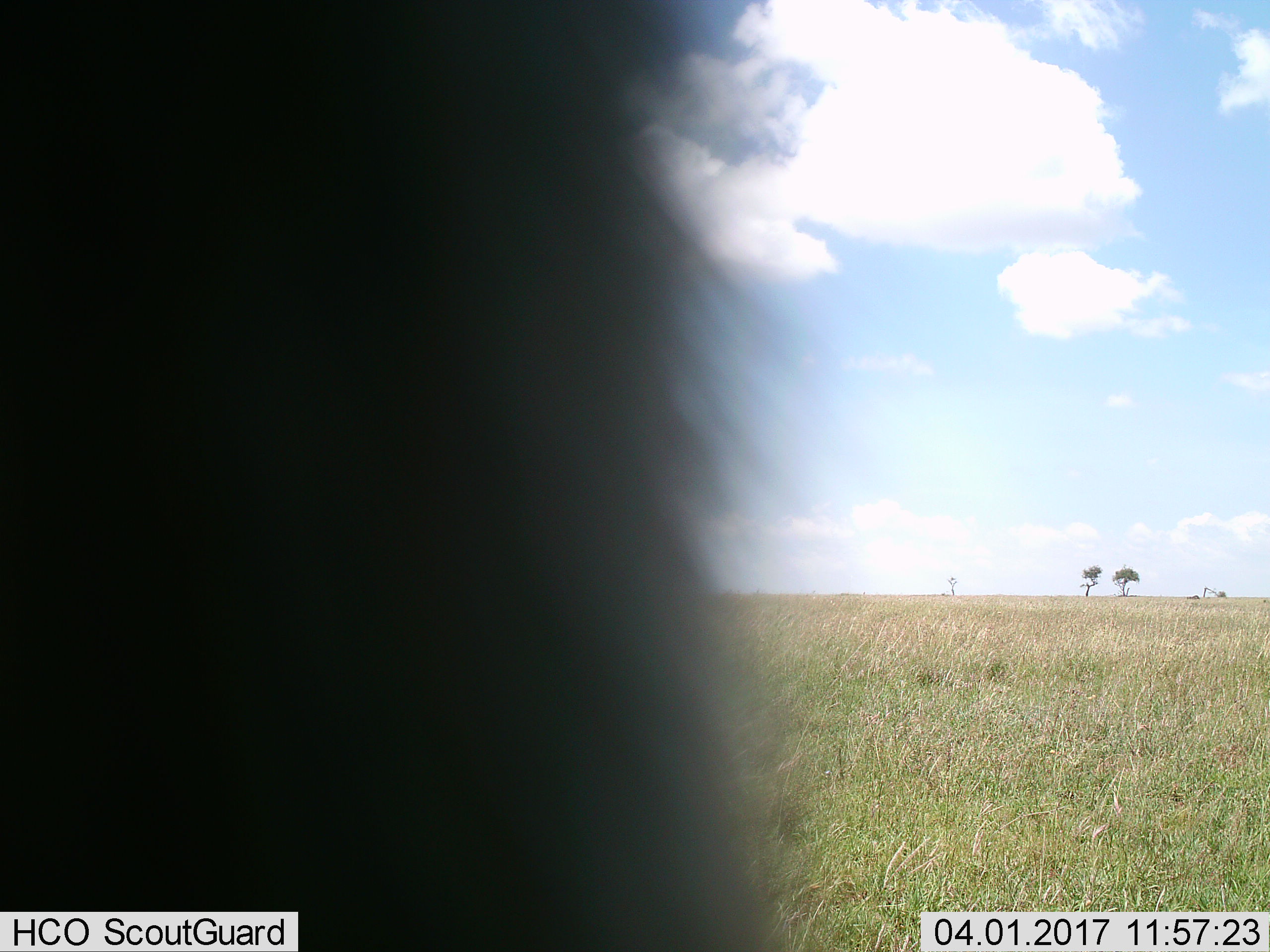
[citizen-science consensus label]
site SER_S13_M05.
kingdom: Animalia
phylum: Chordata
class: Mammalia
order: Artiodactyla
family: Bovidae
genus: Connochaetes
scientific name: Connochaetes taurinus taurinus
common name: blue wildebeest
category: wildebeestblue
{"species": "wildebeestblue (blue wildebeest) (Connochaetes taurinus taurinus)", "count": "1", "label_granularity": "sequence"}